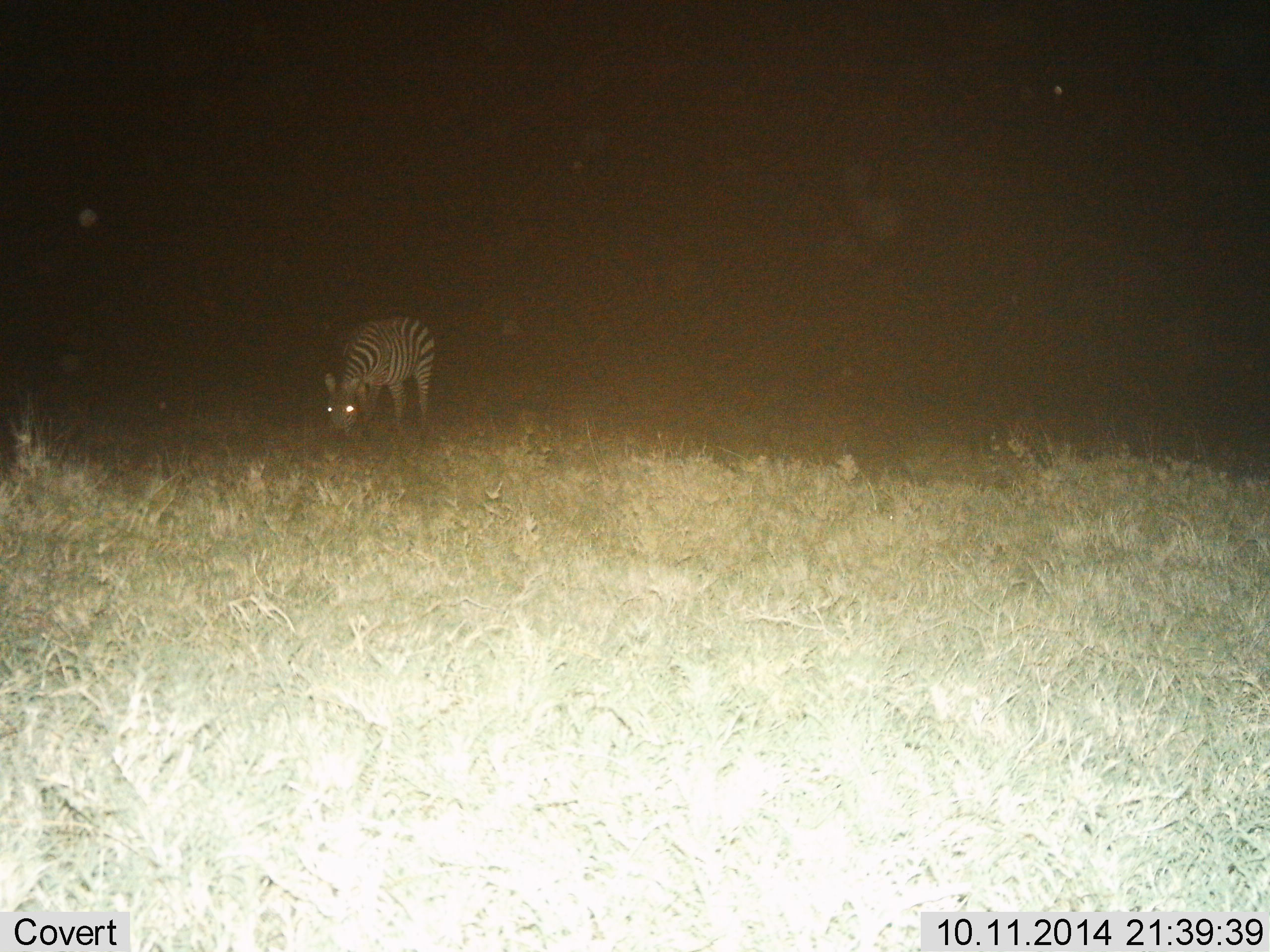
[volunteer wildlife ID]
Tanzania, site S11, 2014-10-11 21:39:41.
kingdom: Animalia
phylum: Chordata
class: Mammalia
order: Perissodactyla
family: Equidae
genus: Equus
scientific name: Equus quagga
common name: plains zebra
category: zebra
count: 1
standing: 40%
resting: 0%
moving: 0%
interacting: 0%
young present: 10%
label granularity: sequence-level